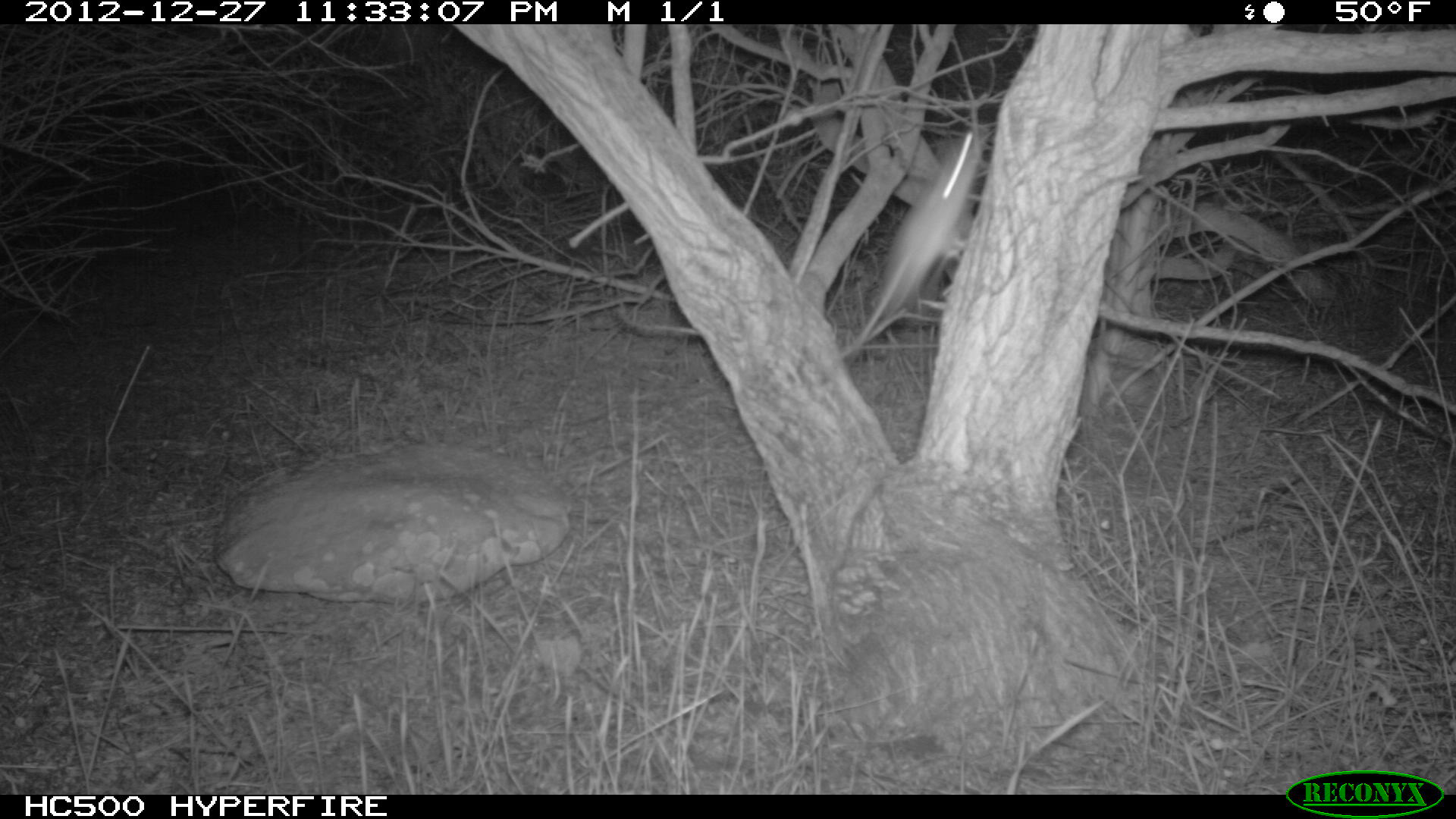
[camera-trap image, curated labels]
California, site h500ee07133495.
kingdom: Animalia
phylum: Chordata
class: Mammalia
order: Rodentia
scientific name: Rodentia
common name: rodent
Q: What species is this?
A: Rodent (Rodentia).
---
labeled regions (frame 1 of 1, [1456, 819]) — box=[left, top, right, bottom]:
rodent: box=[823, 129, 987, 367]